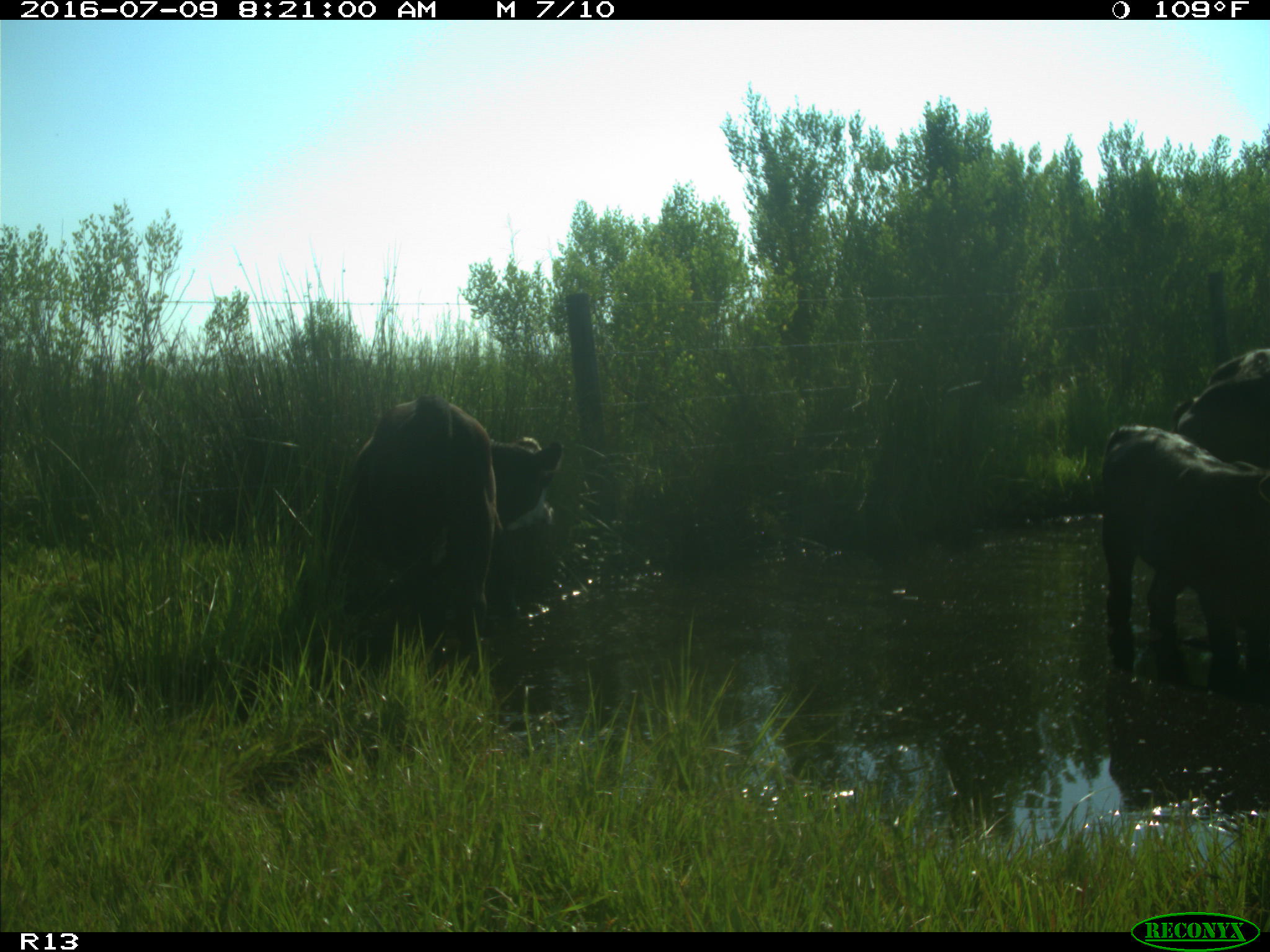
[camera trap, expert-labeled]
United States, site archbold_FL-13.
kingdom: Animalia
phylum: Chordata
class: Mammalia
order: Artiodactyla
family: Bovidae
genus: Bos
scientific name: Bos taurus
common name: domestic cow